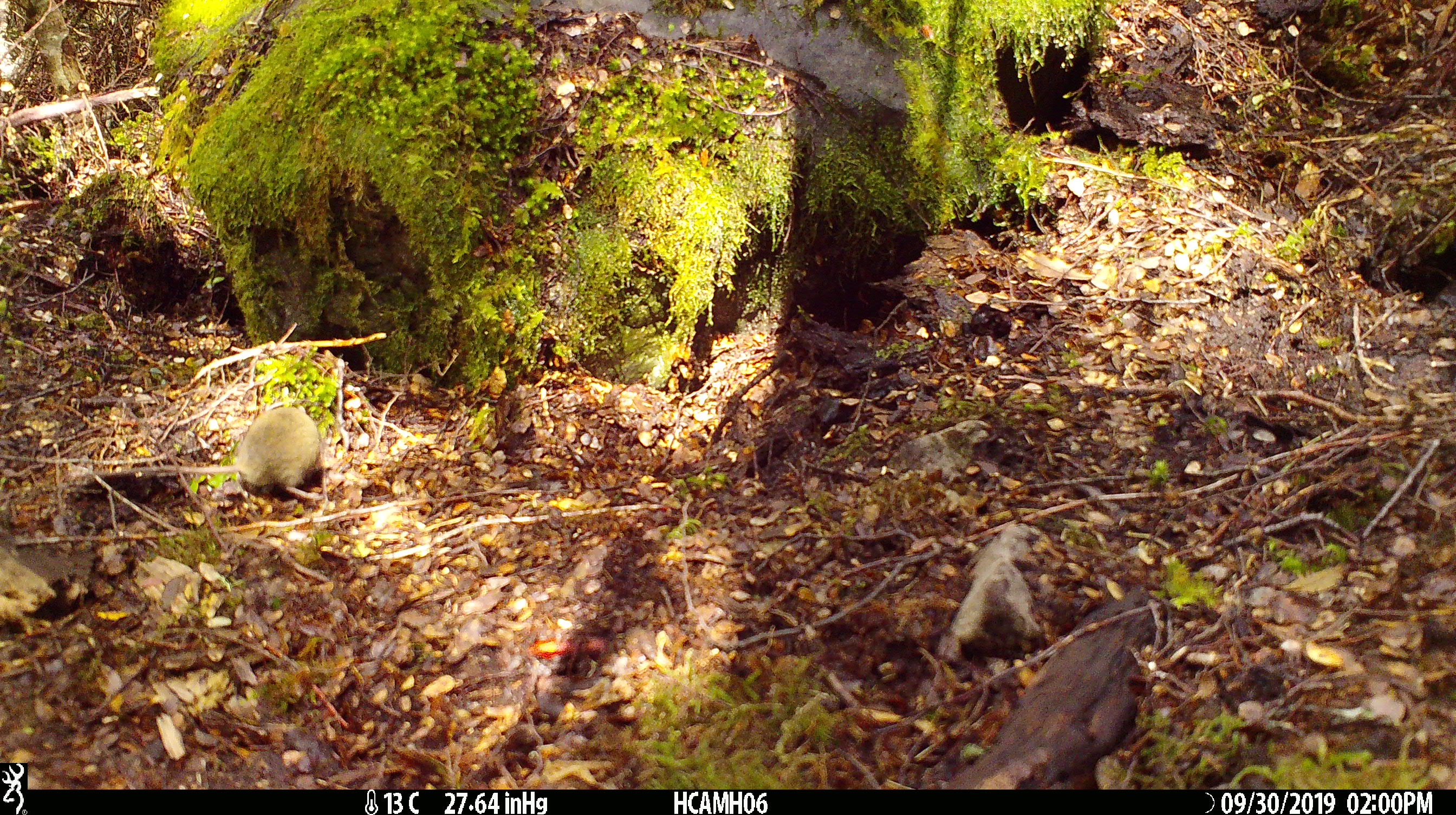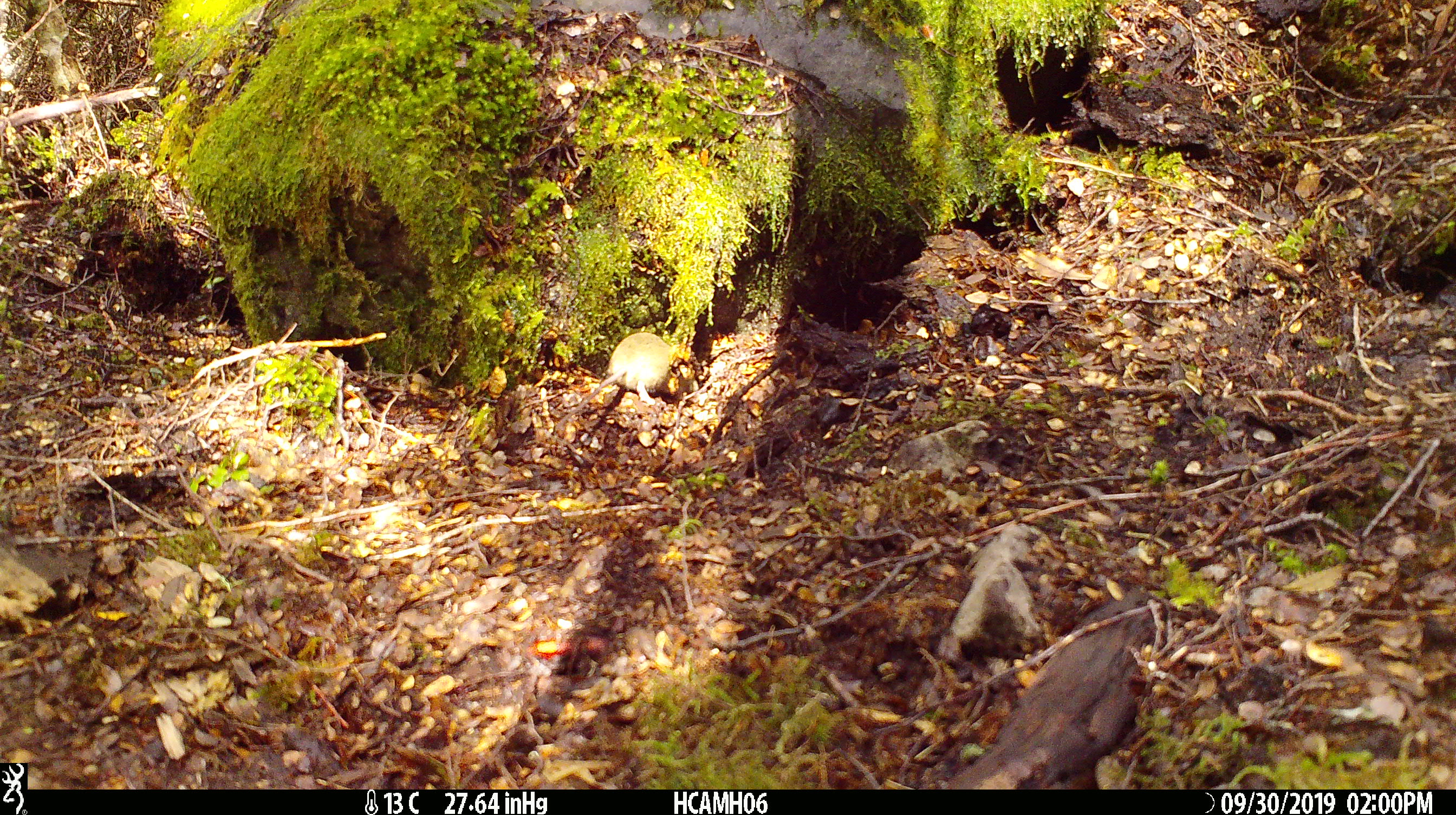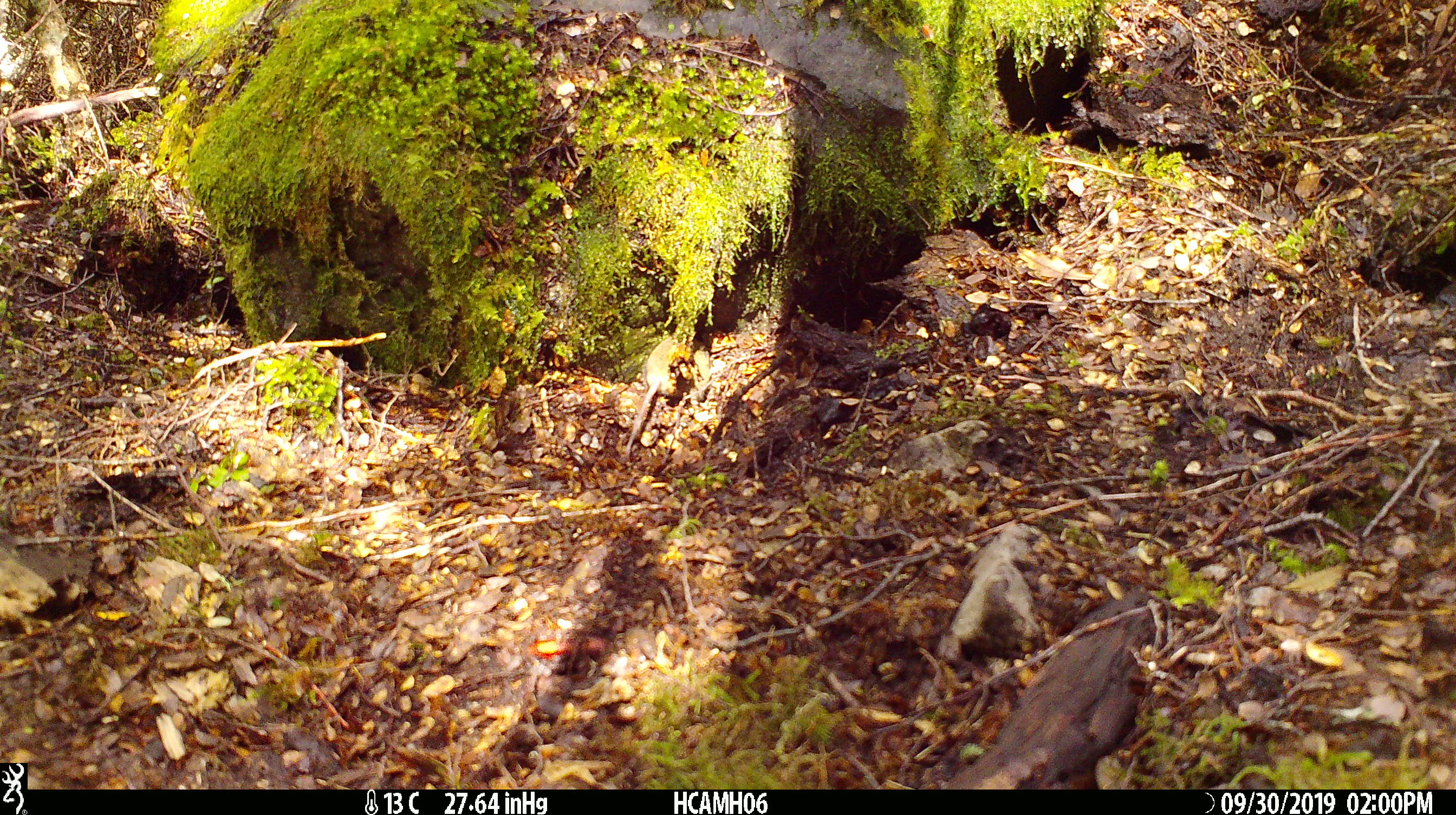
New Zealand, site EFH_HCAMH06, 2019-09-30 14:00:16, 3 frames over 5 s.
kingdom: Animalia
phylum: Chordata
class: Mammalia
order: Rodentia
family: Muridae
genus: Mus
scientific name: Mus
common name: mouse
Mouse (Mus).